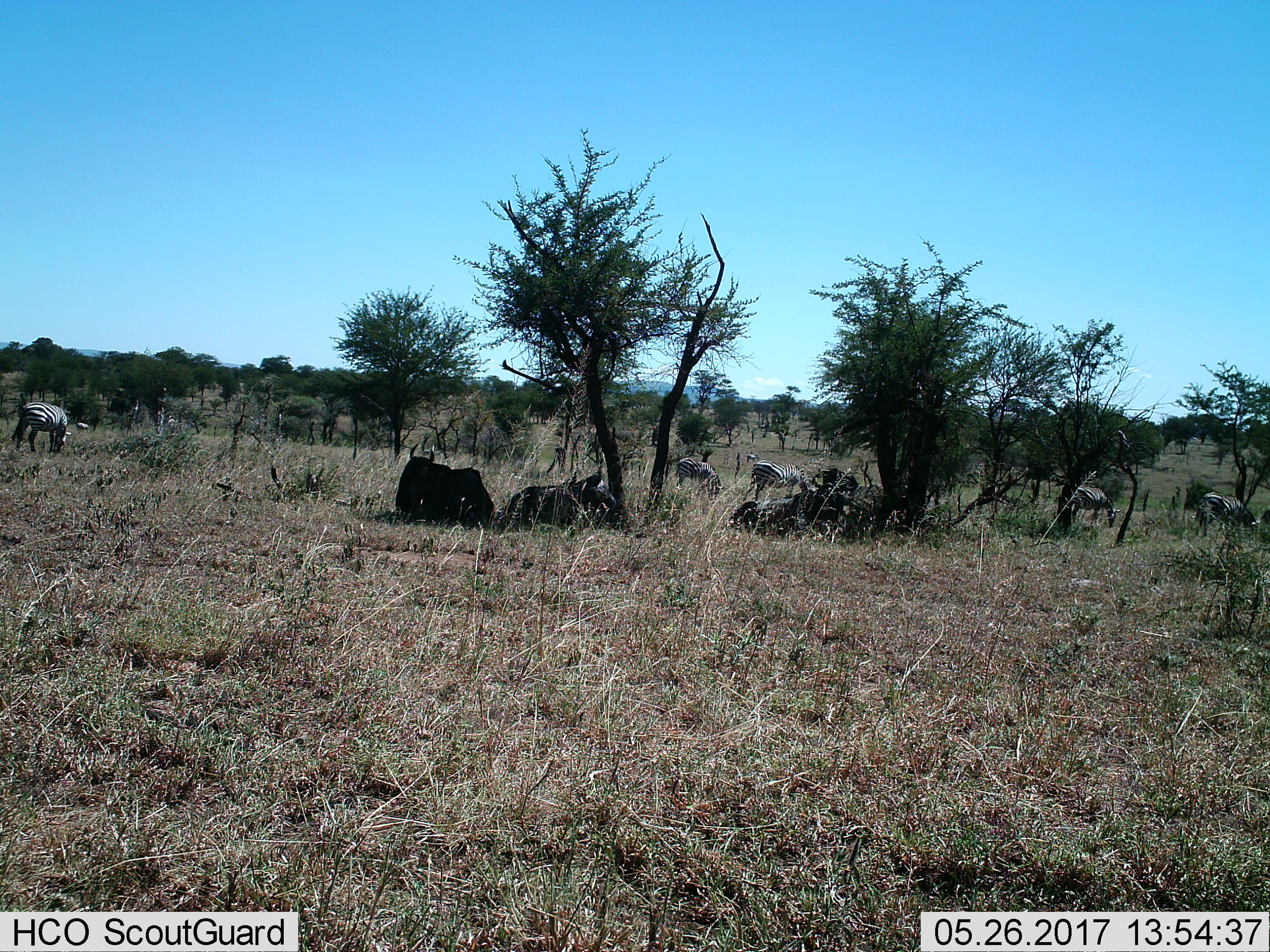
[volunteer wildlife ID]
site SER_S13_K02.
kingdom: Animalia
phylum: Chordata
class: Mammalia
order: Artiodactyla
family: Bovidae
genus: Connochaetes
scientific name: Connochaetes taurinus taurinus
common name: blue wildebeest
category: wildebeestblue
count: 4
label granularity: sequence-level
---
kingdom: Animalia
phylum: Chordata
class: Mammalia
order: Perissodactyla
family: Equidae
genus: Equus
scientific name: Equus quagga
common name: plains zebra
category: zebraplains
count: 6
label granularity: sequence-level